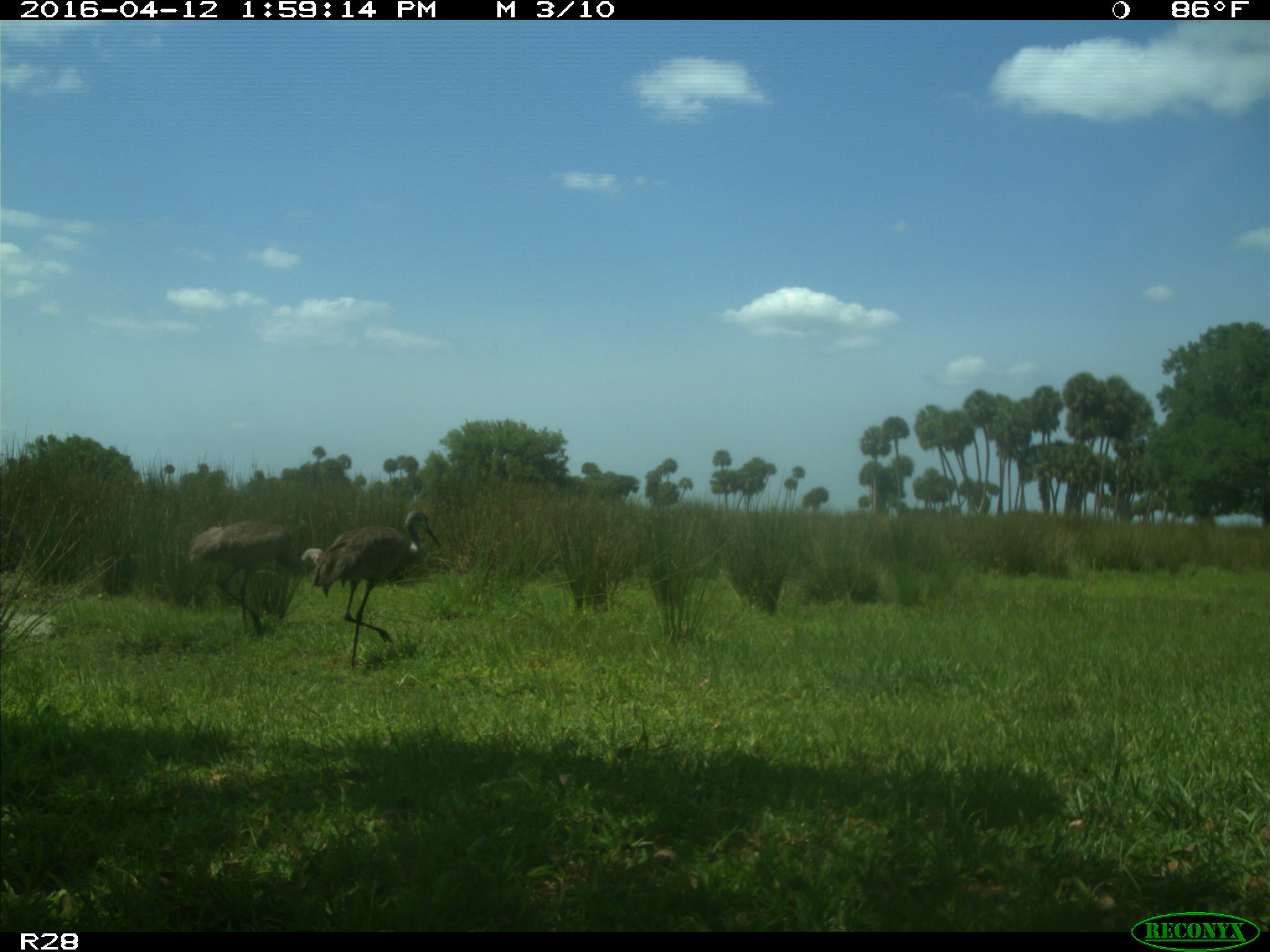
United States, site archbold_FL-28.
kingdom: Animalia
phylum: Chordata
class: Aves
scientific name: Aves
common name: birds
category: unidentified bird